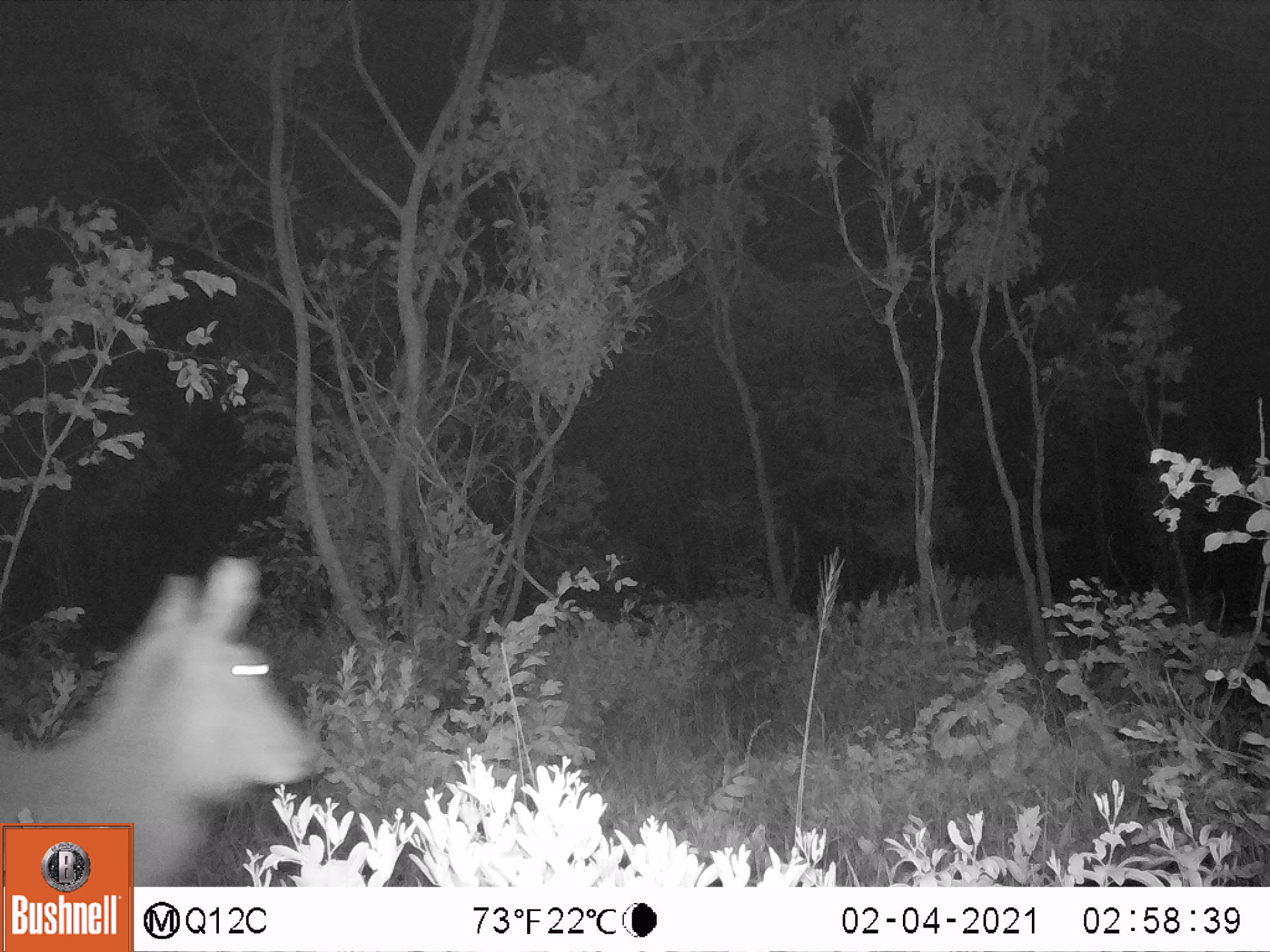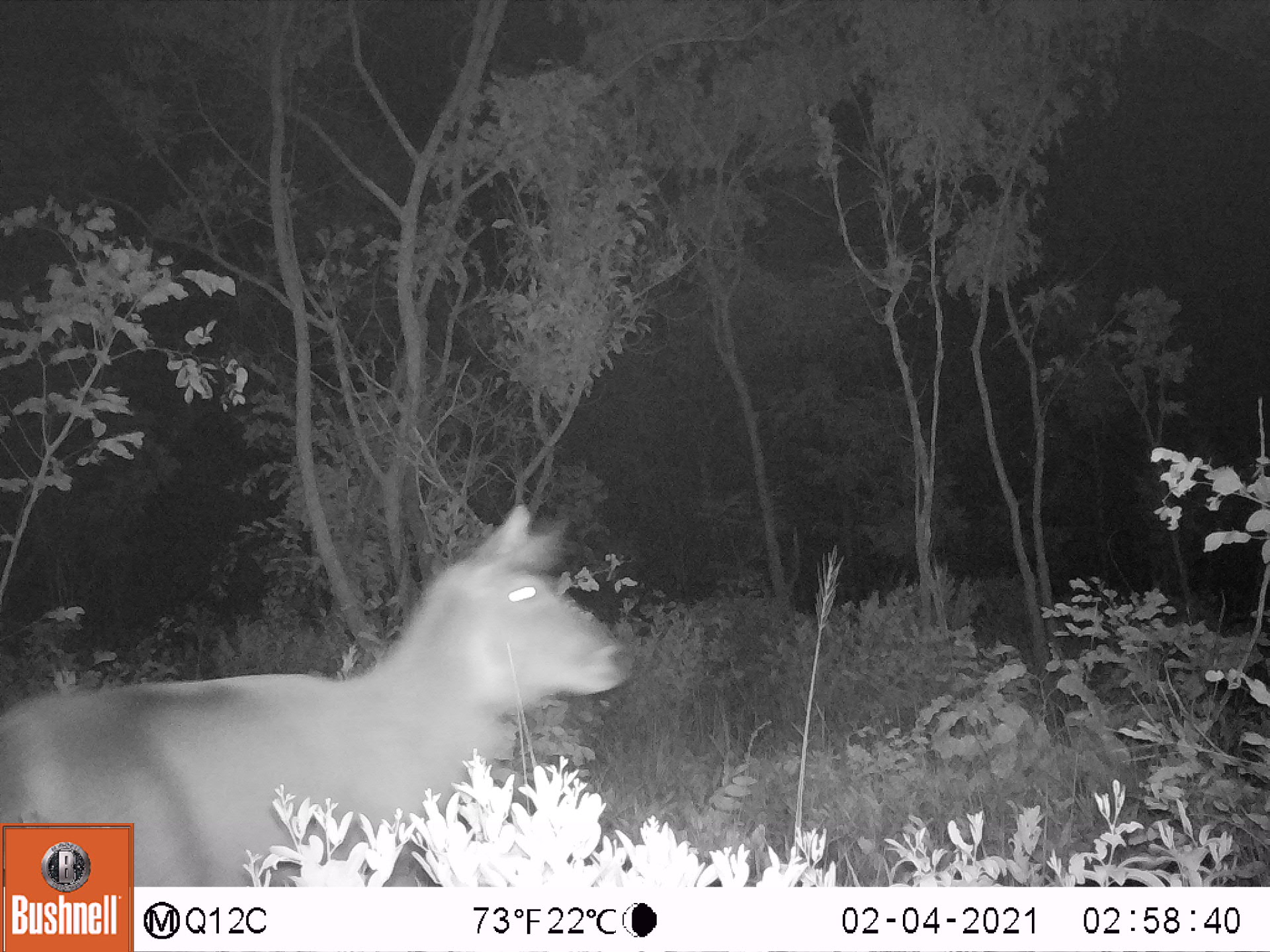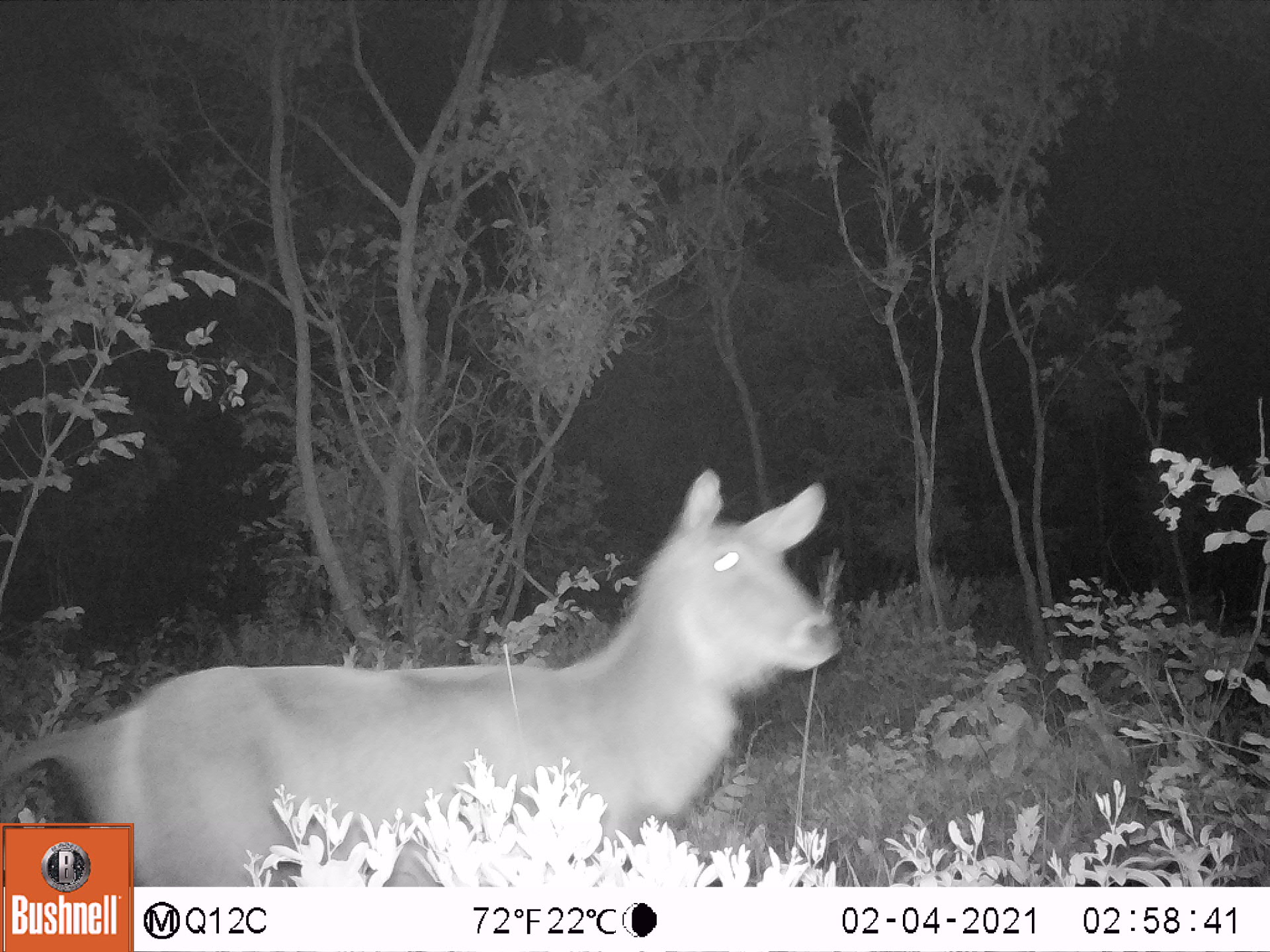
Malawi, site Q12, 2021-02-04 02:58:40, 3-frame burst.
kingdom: Animalia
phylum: Chordata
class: Mammalia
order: Artiodactyla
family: Bovidae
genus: Kobus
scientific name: Kobus ellipsiprymnus ellipsiprymnus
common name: common waterbuck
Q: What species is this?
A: Common waterbuck (Kobus ellipsiprymnus ellipsiprymnus).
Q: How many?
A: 1.